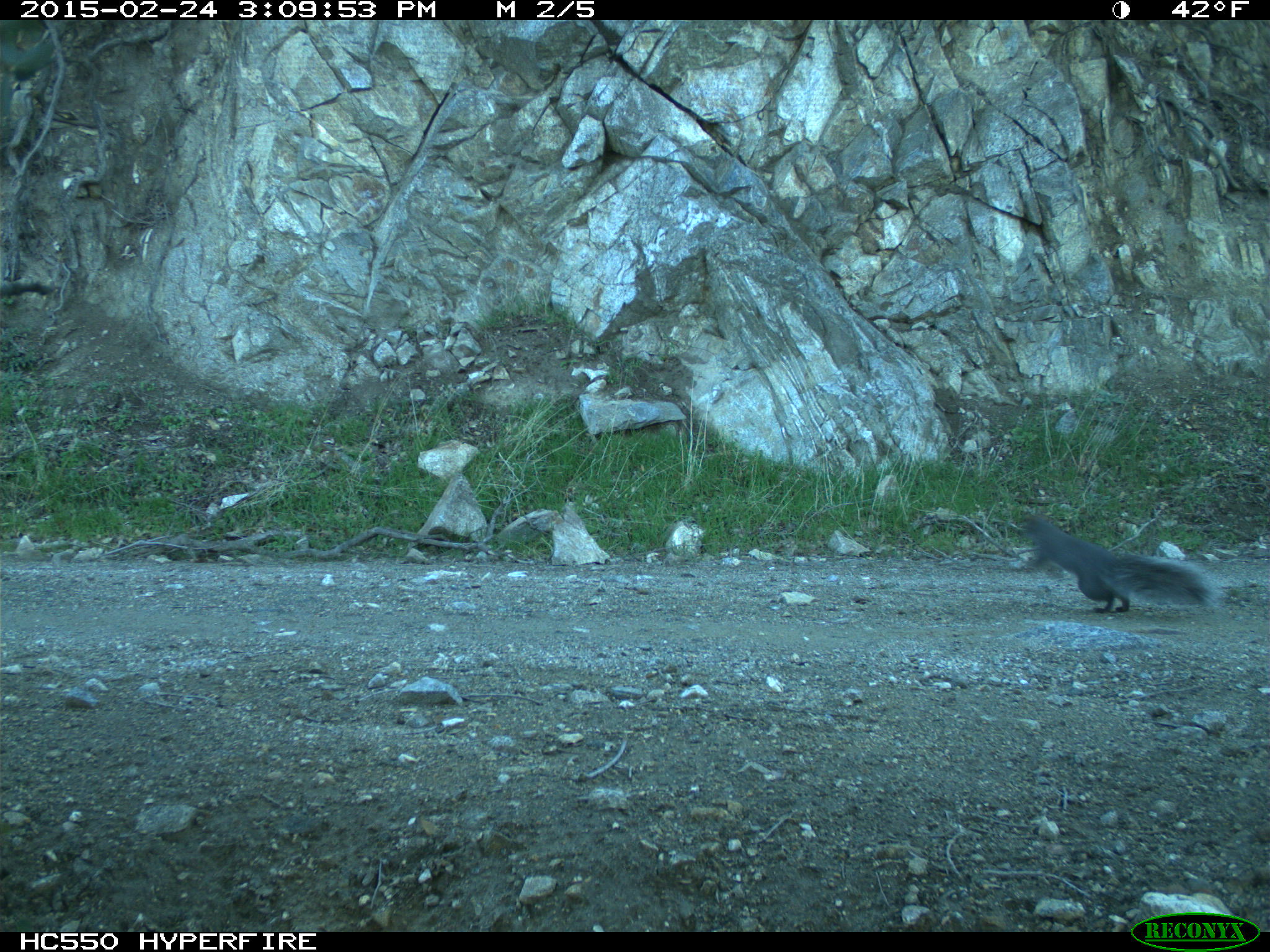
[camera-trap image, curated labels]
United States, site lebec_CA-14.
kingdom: Animalia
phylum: Chordata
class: Mammalia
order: Rodentia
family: Sciuridae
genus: Sciurus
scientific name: Sciurus carolinensis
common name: eastern gray squirrel